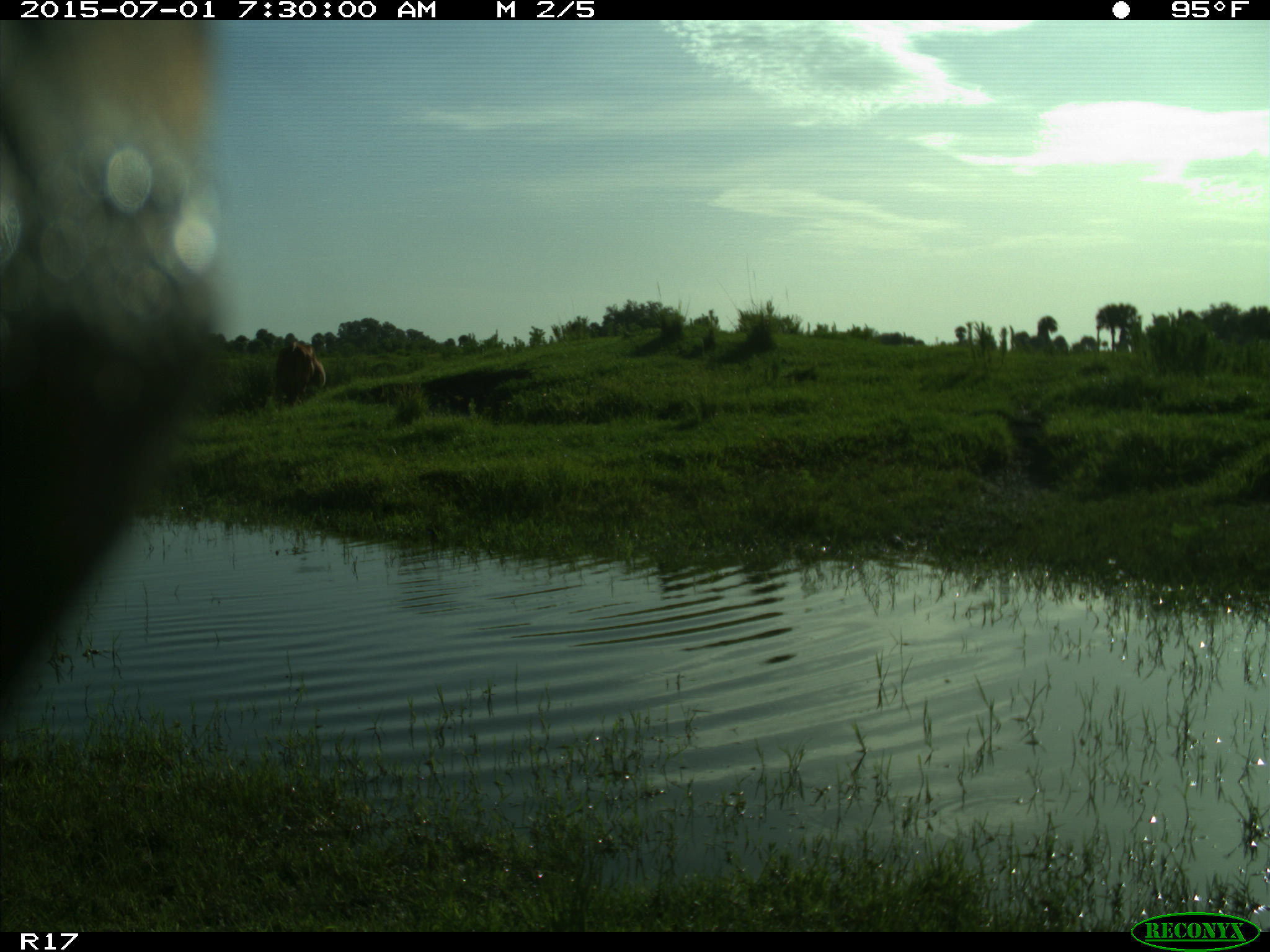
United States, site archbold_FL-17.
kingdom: Animalia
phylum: Chordata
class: Mammalia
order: Artiodactyla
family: Bovidae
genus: Bos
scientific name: Bos taurus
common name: domestic cow